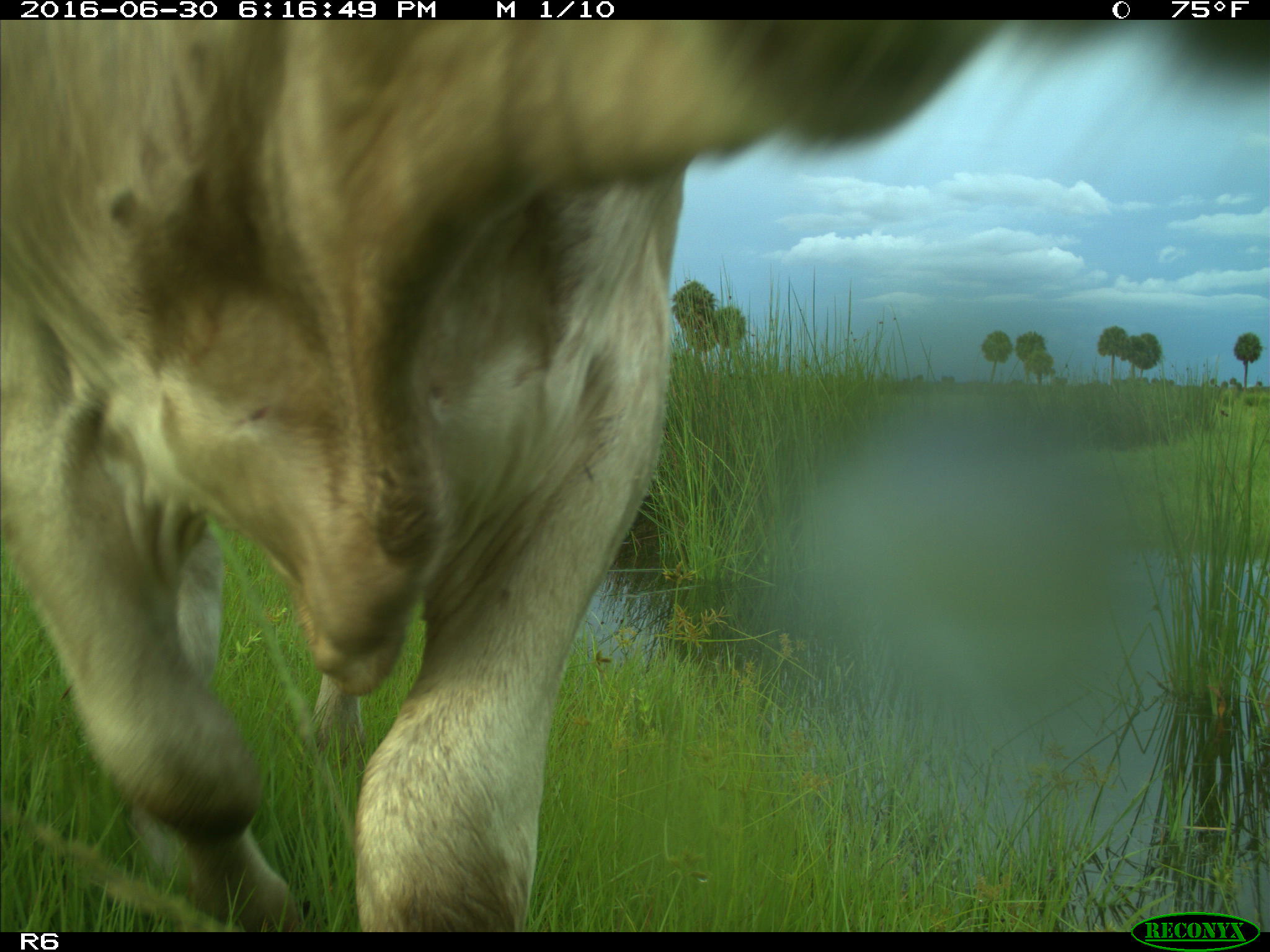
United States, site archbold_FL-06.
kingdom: Animalia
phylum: Chordata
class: Mammalia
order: Artiodactyla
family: Bovidae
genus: Bos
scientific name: Bos taurus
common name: domestic cow